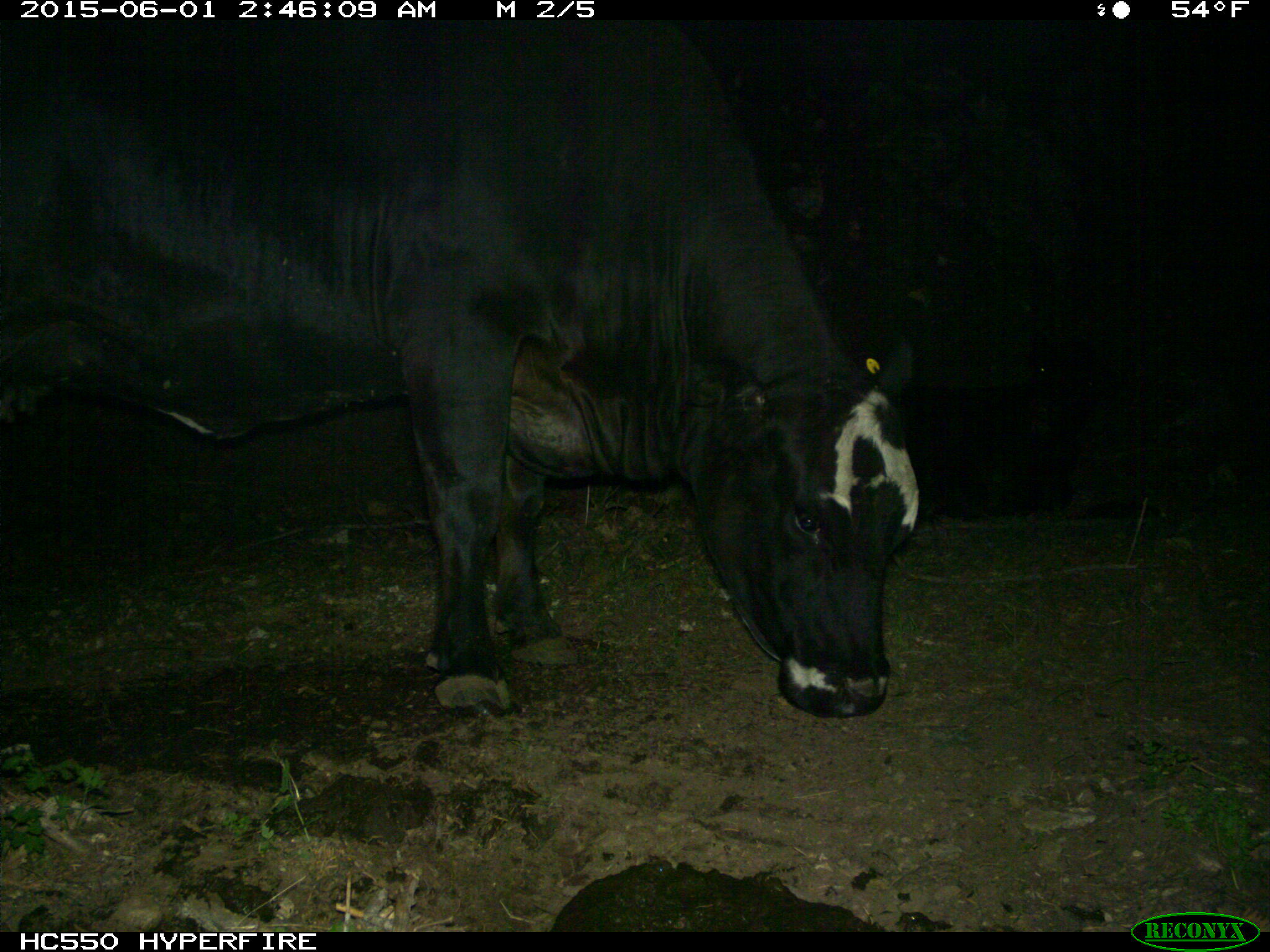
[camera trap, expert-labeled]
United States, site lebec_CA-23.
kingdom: Animalia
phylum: Chordata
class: Mammalia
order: Artiodactyla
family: Bovidae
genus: Bos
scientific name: Bos taurus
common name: domestic cow